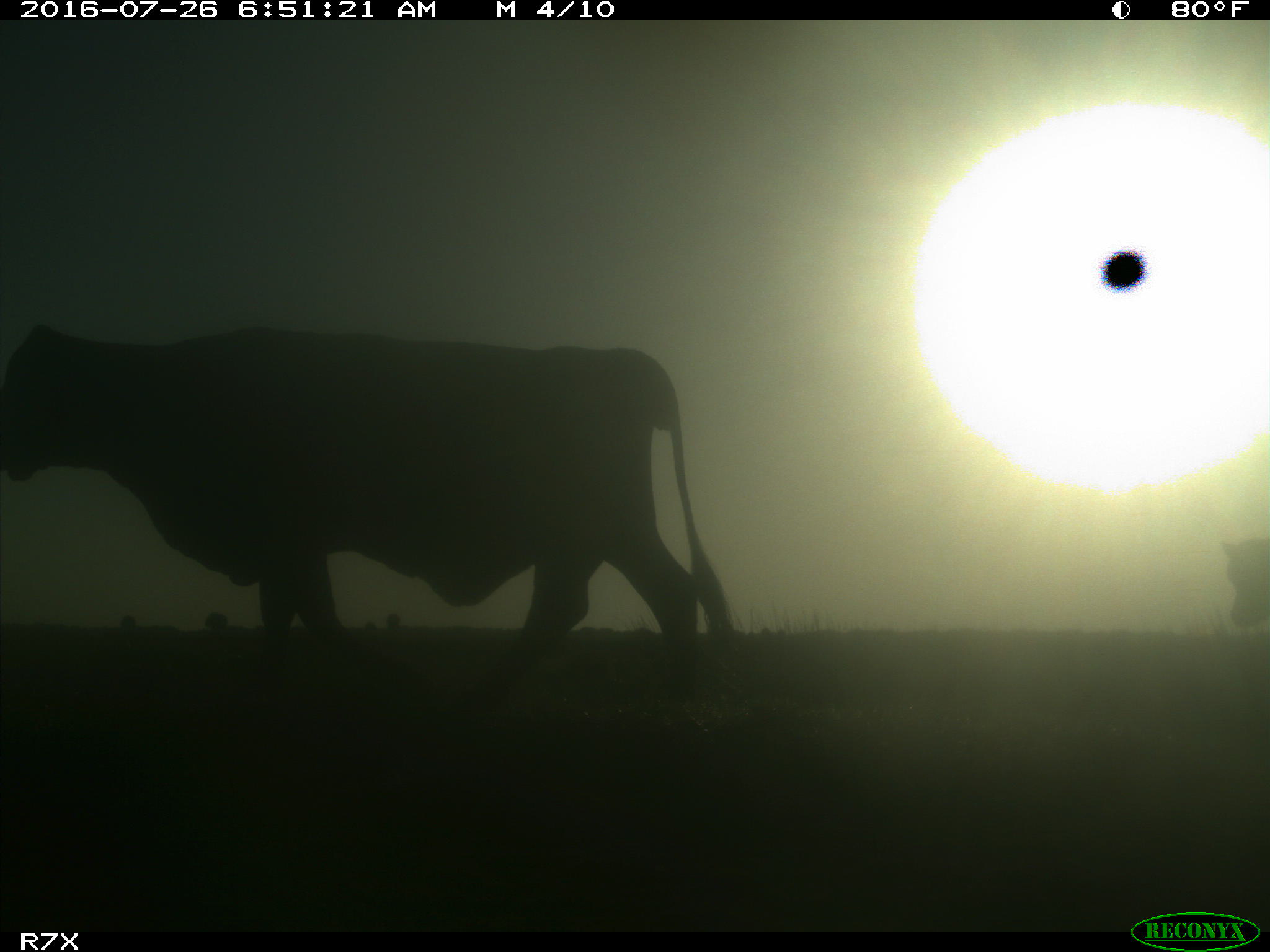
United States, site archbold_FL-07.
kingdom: Animalia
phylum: Chordata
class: Mammalia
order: Artiodactyla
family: Bovidae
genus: Bos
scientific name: Bos taurus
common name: domestic cow